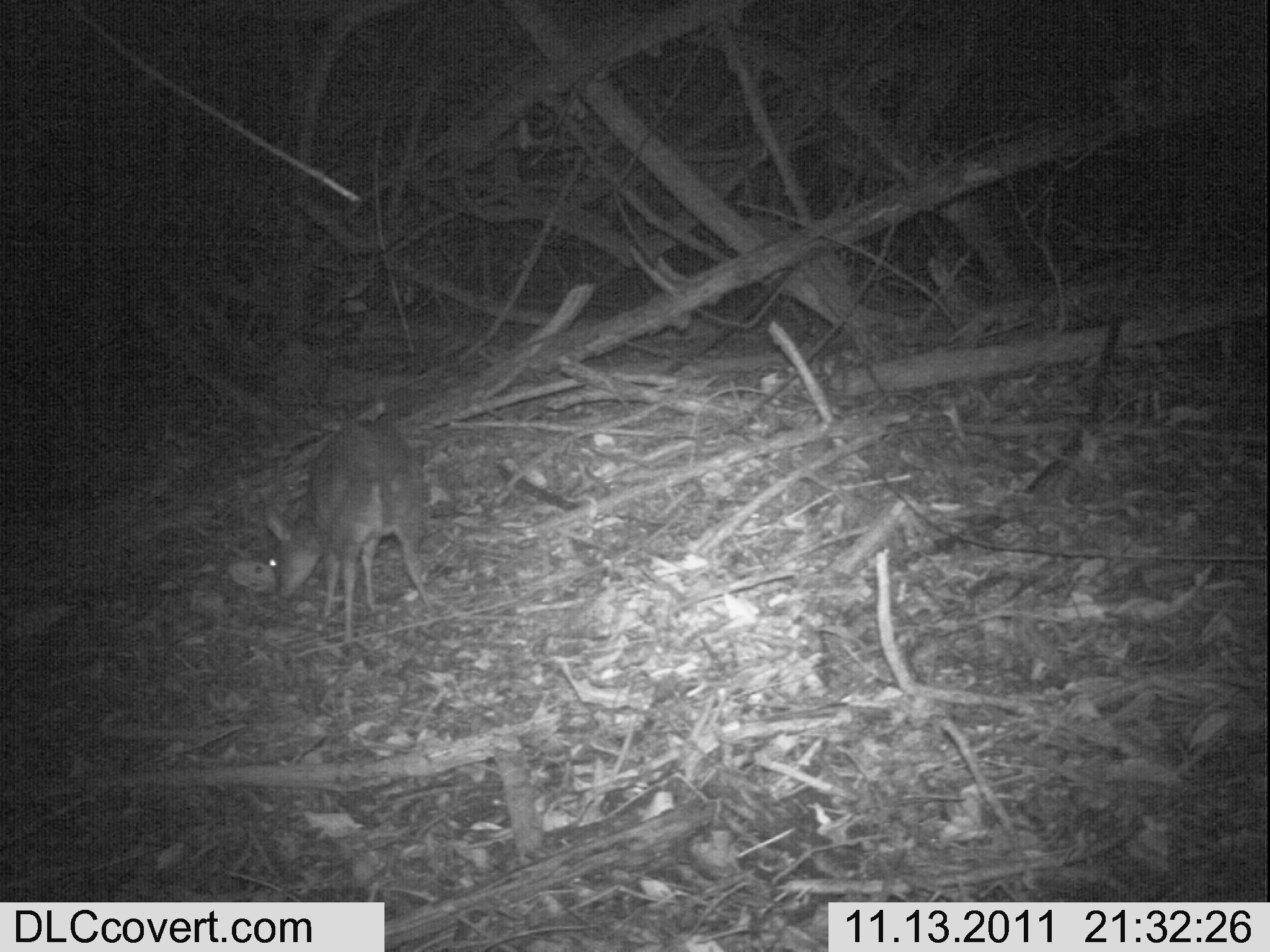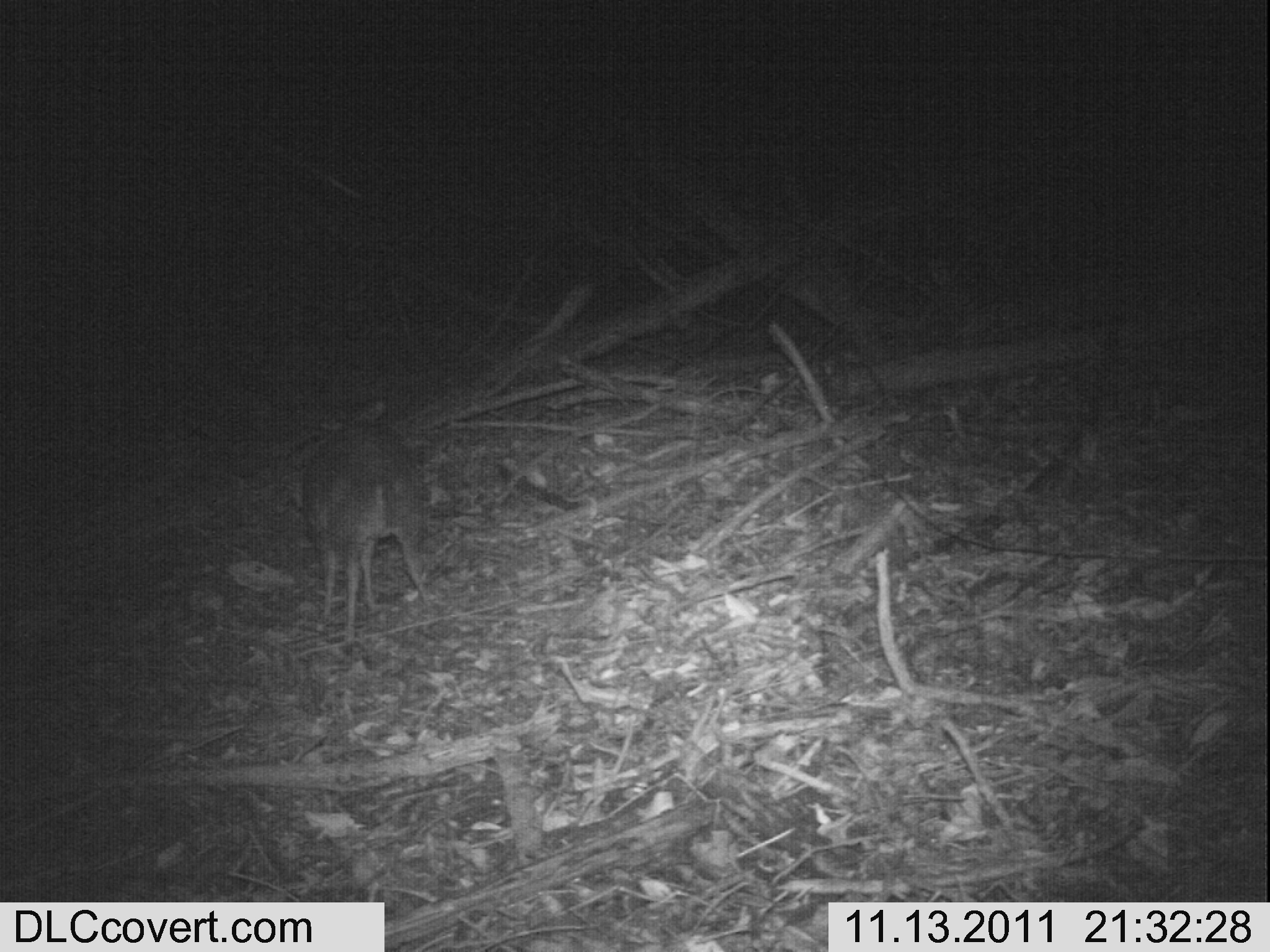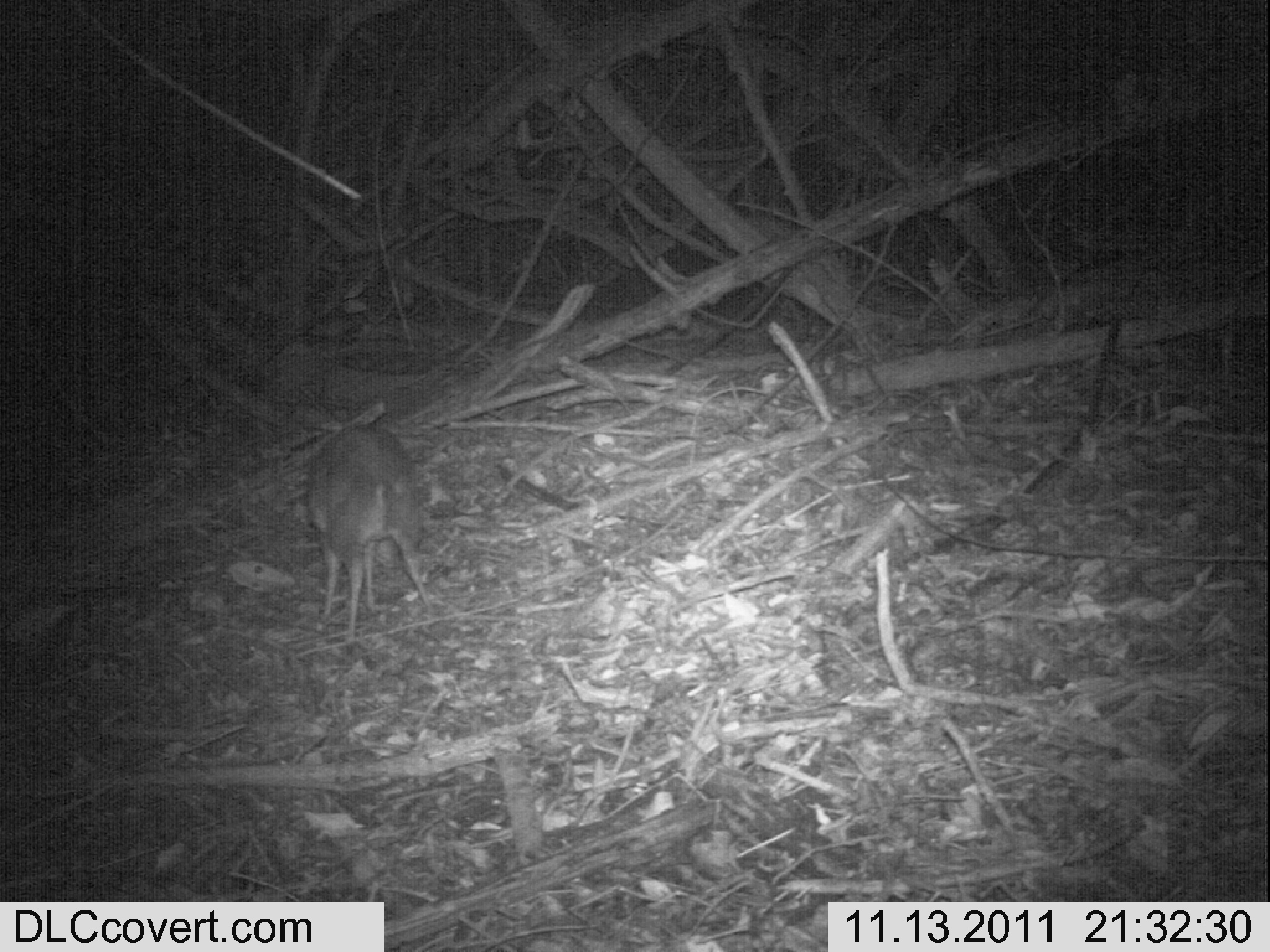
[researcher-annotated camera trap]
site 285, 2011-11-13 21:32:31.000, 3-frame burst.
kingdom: Animalia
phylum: Chordata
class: Mammalia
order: Artiodactyla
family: Bovidae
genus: Nesotragus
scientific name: Nesotragus moschatus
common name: suni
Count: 1.